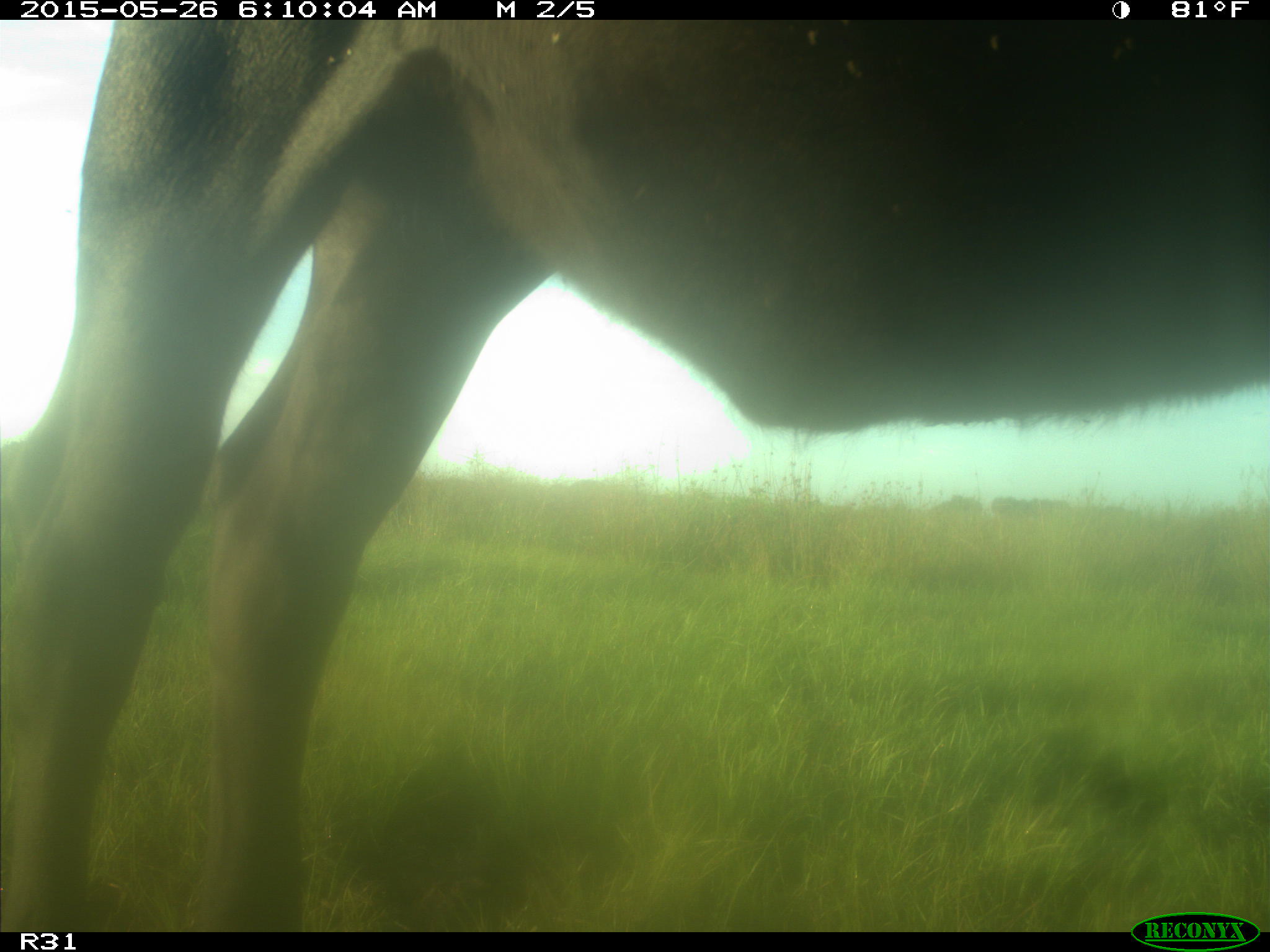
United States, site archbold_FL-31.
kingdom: Animalia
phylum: Chordata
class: Mammalia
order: Artiodactyla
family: Bovidae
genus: Bos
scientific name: Bos taurus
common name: domestic cow